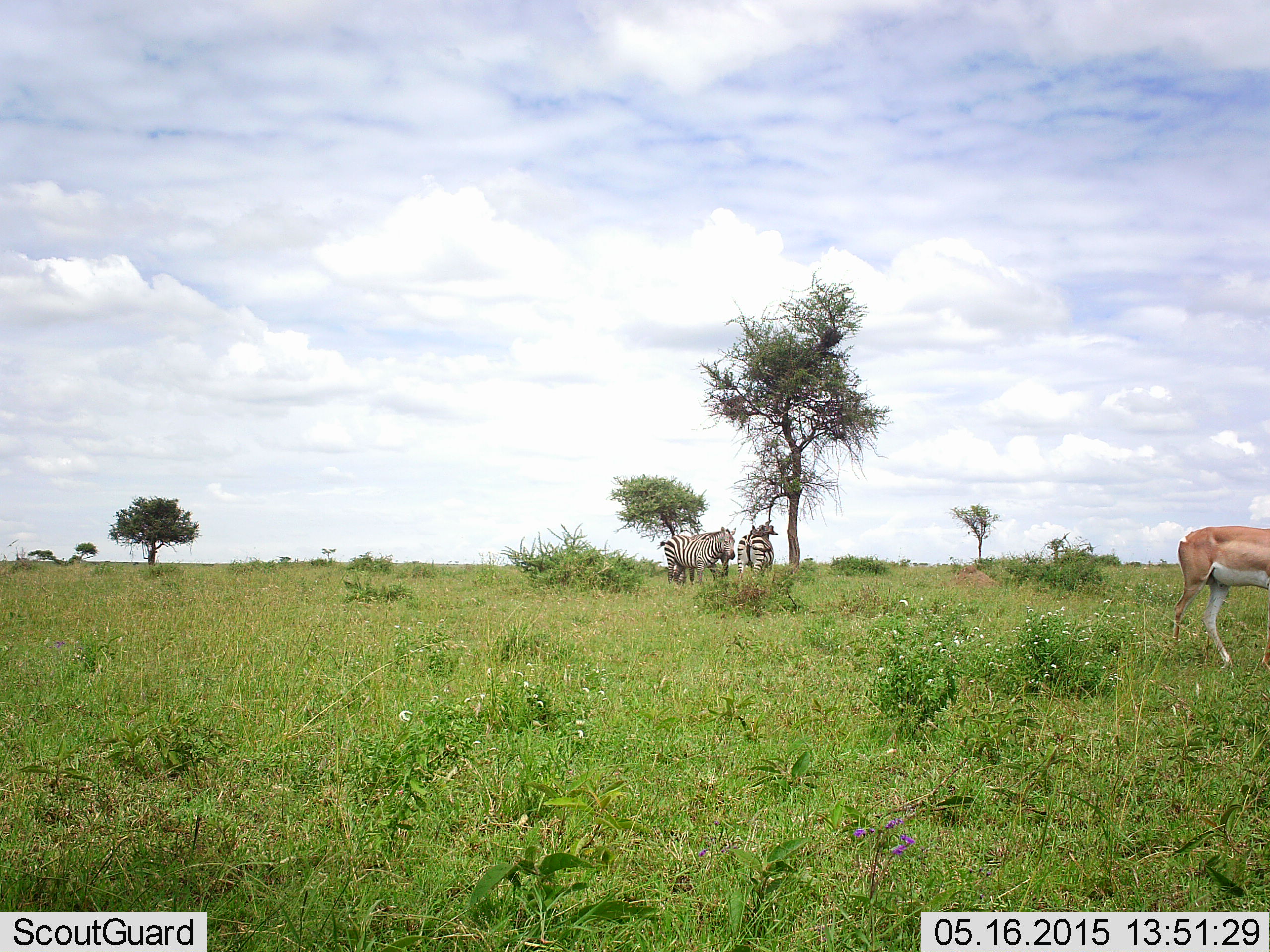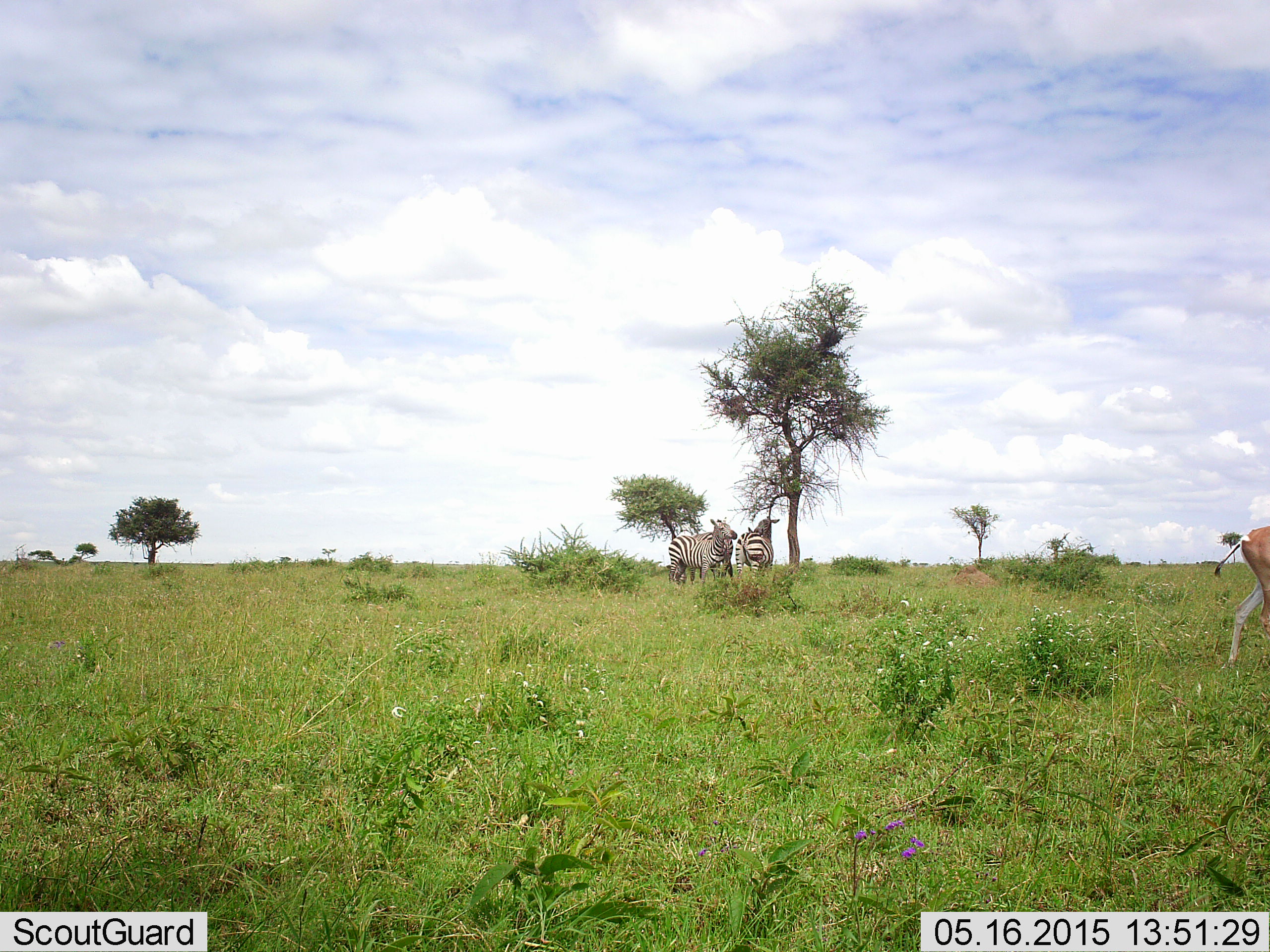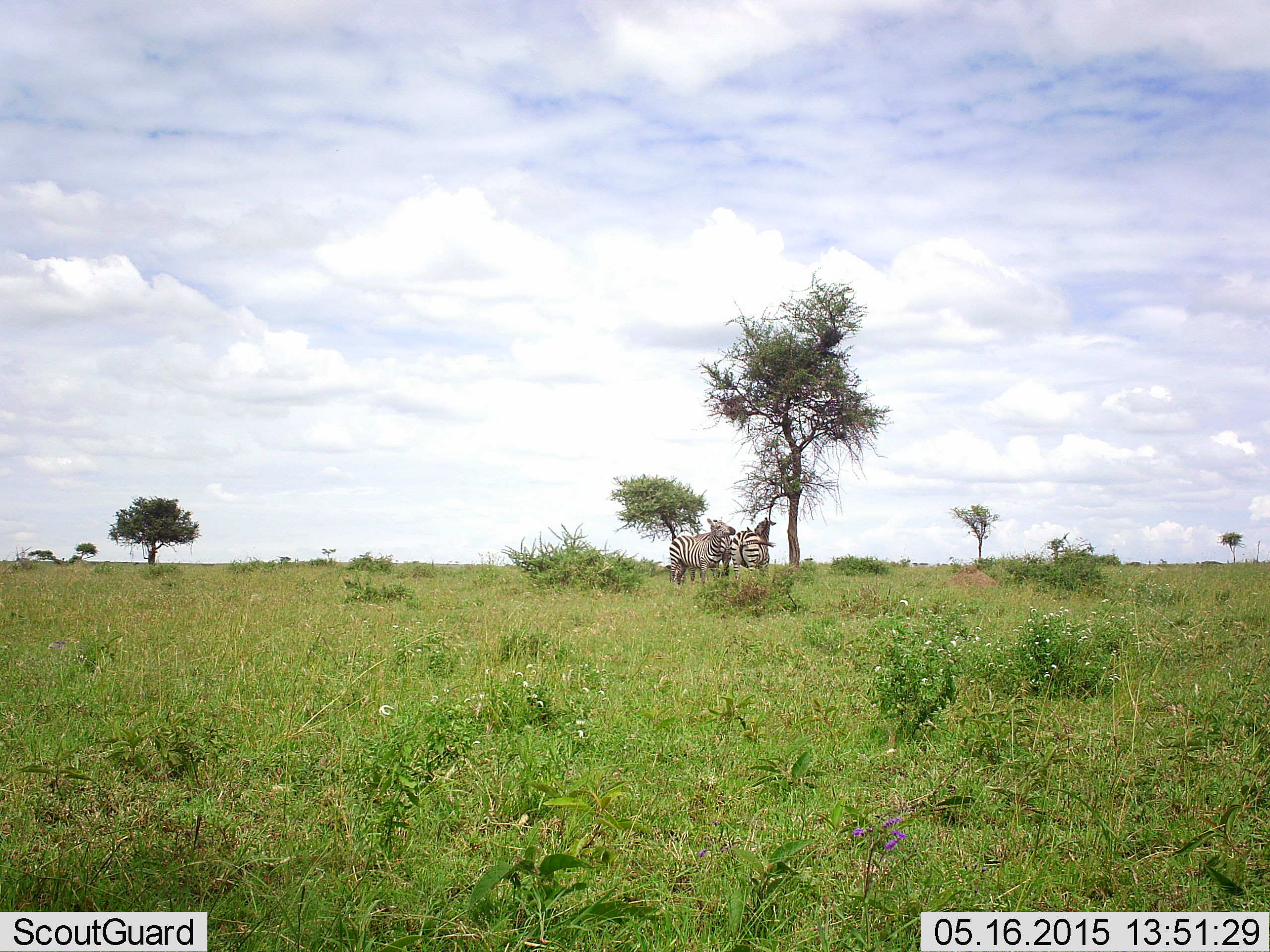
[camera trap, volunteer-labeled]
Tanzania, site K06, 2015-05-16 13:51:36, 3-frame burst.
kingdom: Animalia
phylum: Chordata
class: Mammalia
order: Artiodactyla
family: Bovidae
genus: Nanger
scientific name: Nanger granti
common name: grant's gazelle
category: gazellegrants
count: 1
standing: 10%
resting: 0%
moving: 100%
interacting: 0%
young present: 0%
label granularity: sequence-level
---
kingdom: Animalia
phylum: Chordata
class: Mammalia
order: Perissodactyla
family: Equidae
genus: Equus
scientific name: Equus quagga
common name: plains zebra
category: zebra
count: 3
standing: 94%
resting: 6%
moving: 0%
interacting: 18%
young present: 0%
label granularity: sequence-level